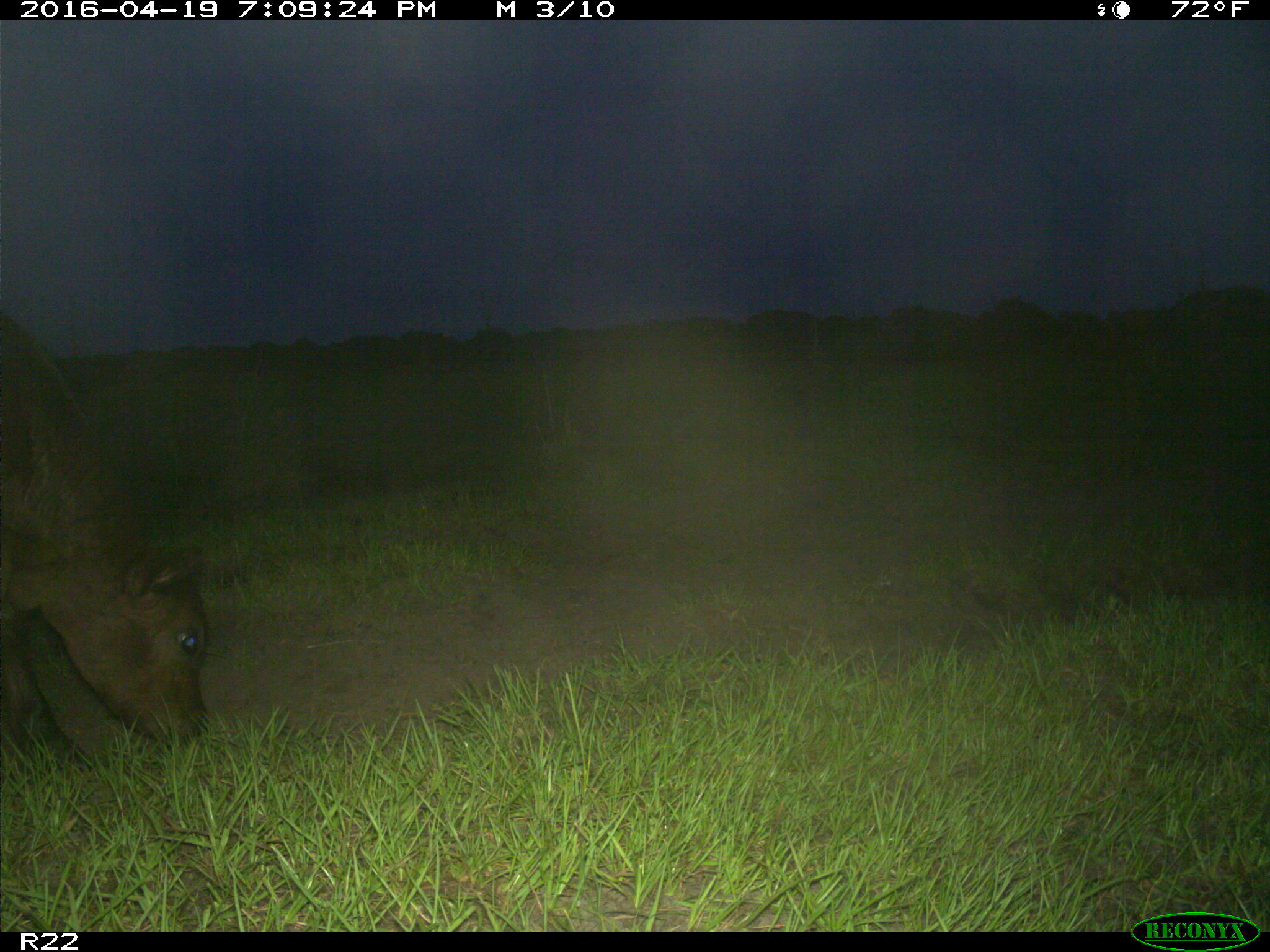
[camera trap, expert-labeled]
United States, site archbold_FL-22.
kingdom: Animalia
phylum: Chordata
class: Mammalia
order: Artiodactyla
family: Bovidae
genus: Bos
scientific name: Bos taurus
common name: domestic cow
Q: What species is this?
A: Bos taurus (domestic cow).